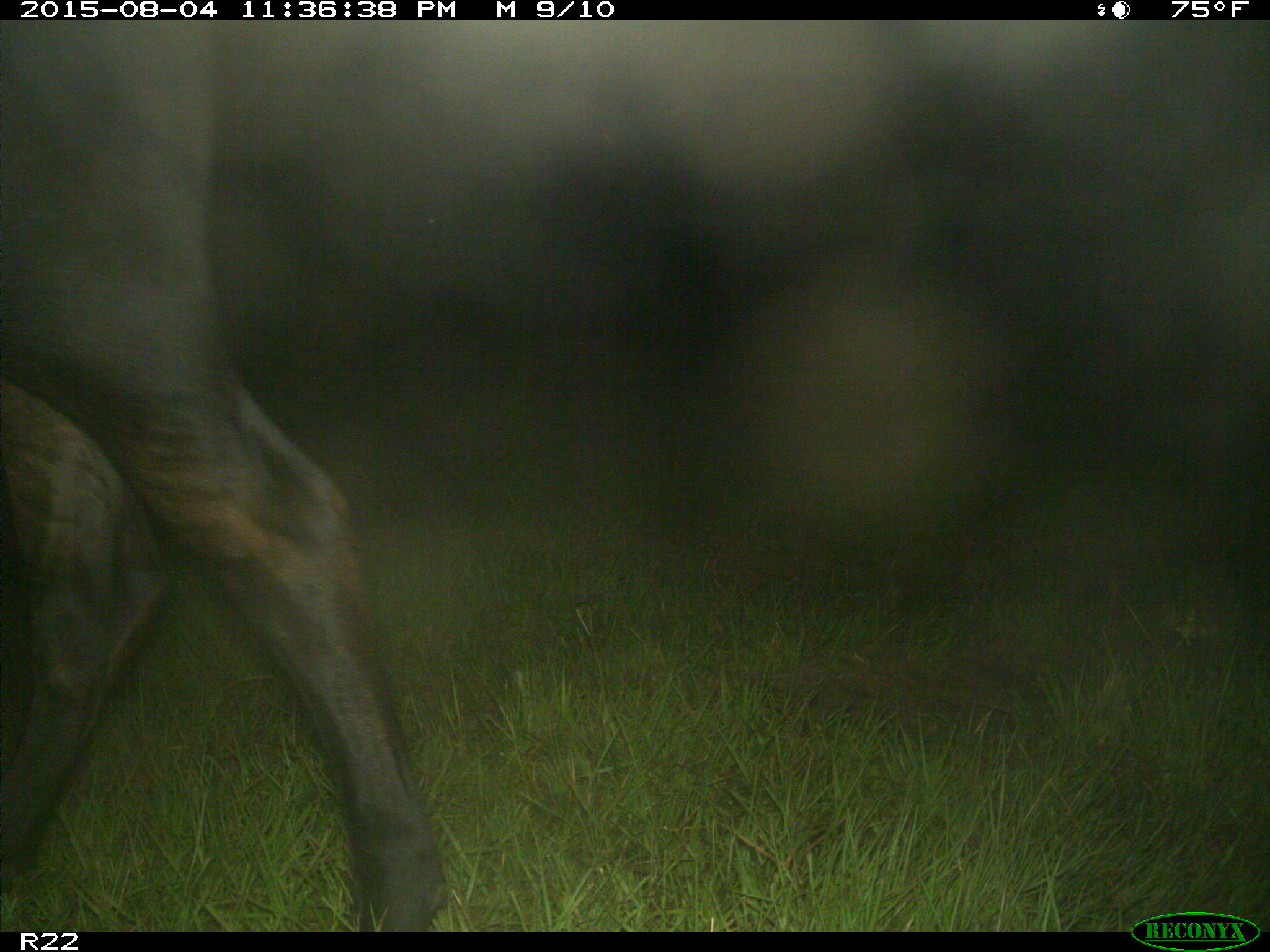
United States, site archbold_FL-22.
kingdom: Animalia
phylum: Chordata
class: Mammalia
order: Artiodactyla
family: Bovidae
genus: Bos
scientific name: Bos taurus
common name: domestic cow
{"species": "Bos taurus (domestic cow)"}